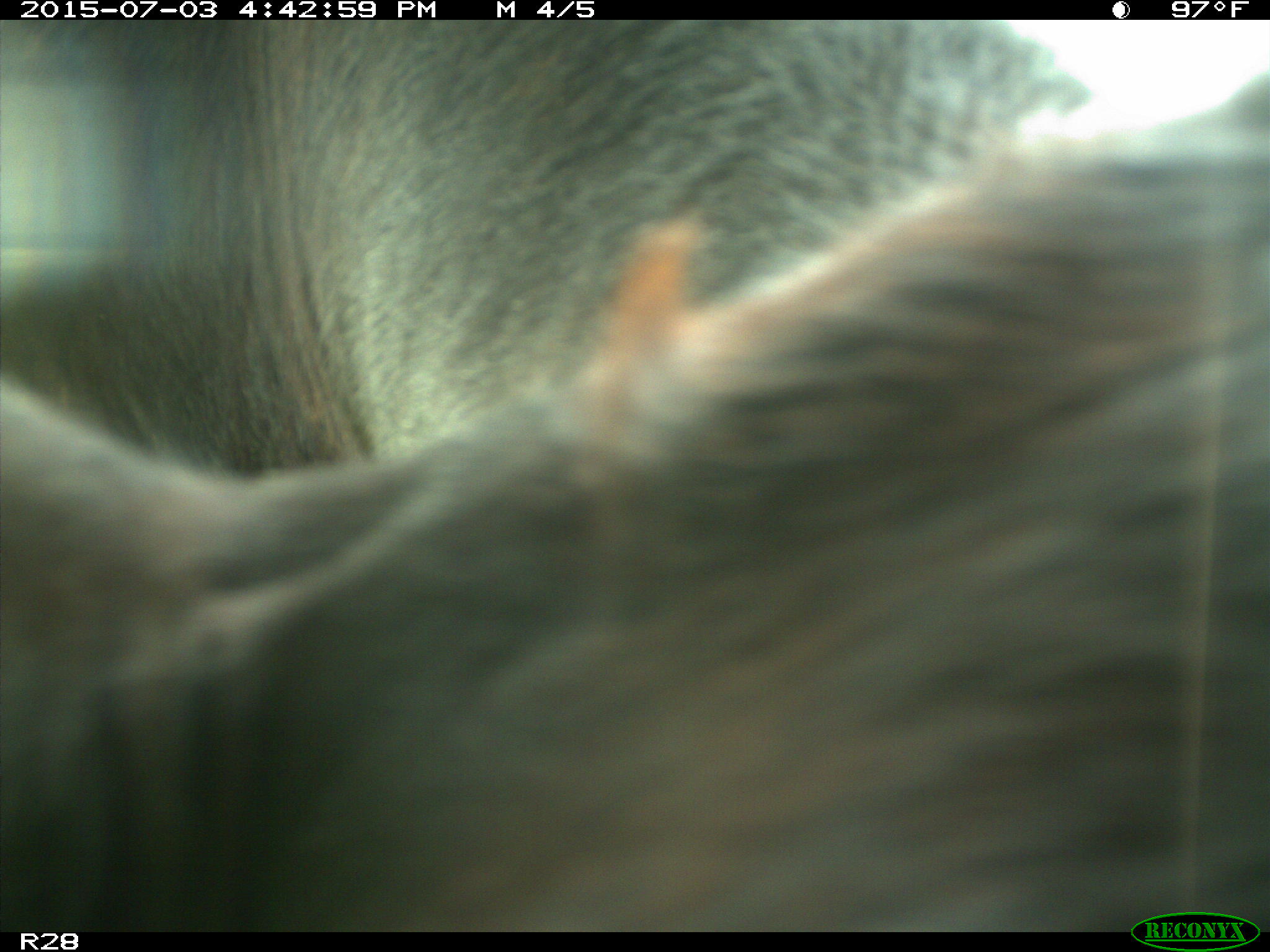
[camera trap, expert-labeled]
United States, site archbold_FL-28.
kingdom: Animalia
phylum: Chordata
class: Mammalia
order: Artiodactyla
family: Bovidae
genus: Bos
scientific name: Bos taurus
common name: domestic cow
Bos taurus (domestic cow).